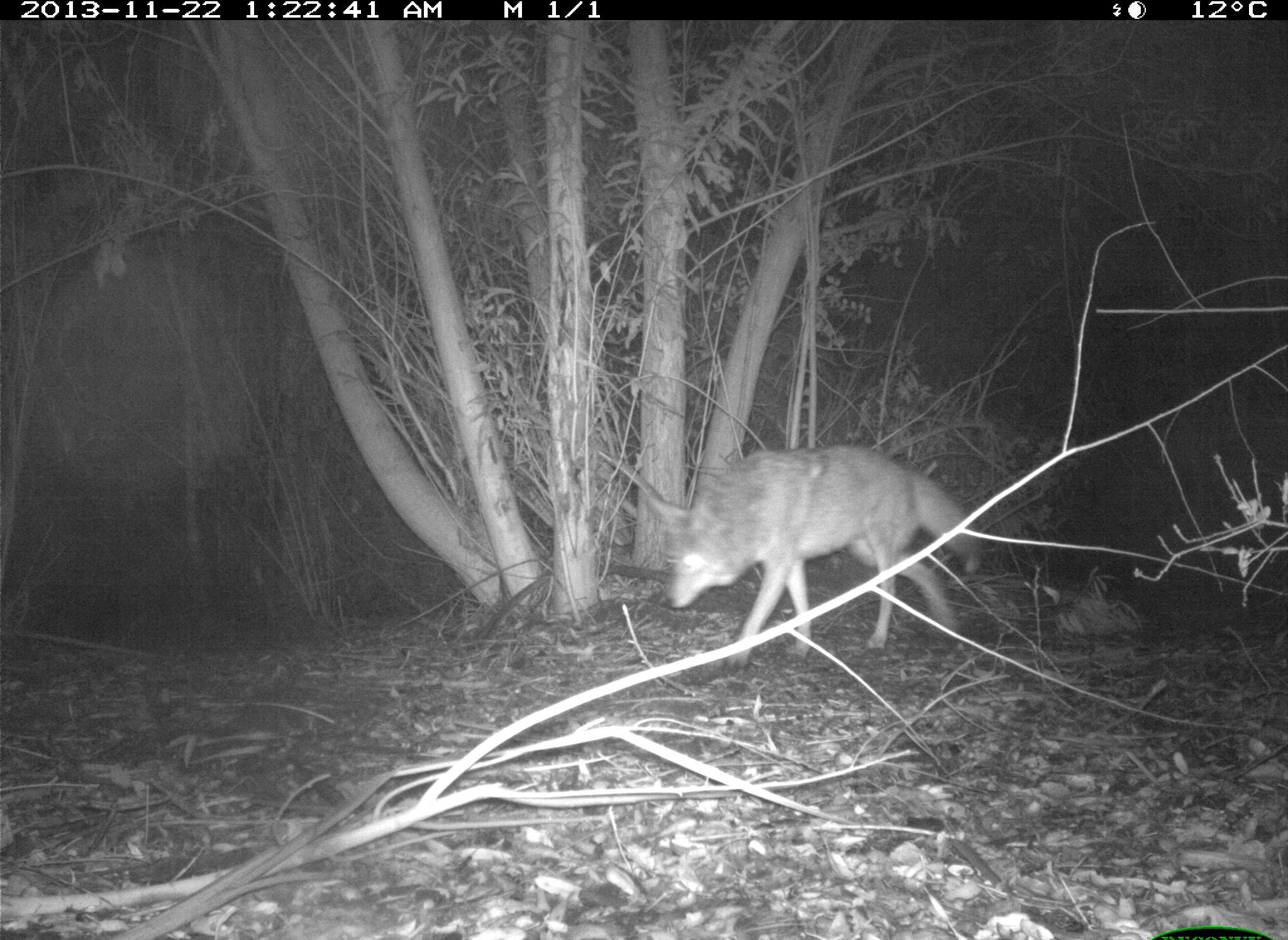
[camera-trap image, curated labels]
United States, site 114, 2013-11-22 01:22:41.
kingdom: Animalia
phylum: Chordata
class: Mammalia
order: Carnivora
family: Canidae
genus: Canis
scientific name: Canis latrans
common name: coyote